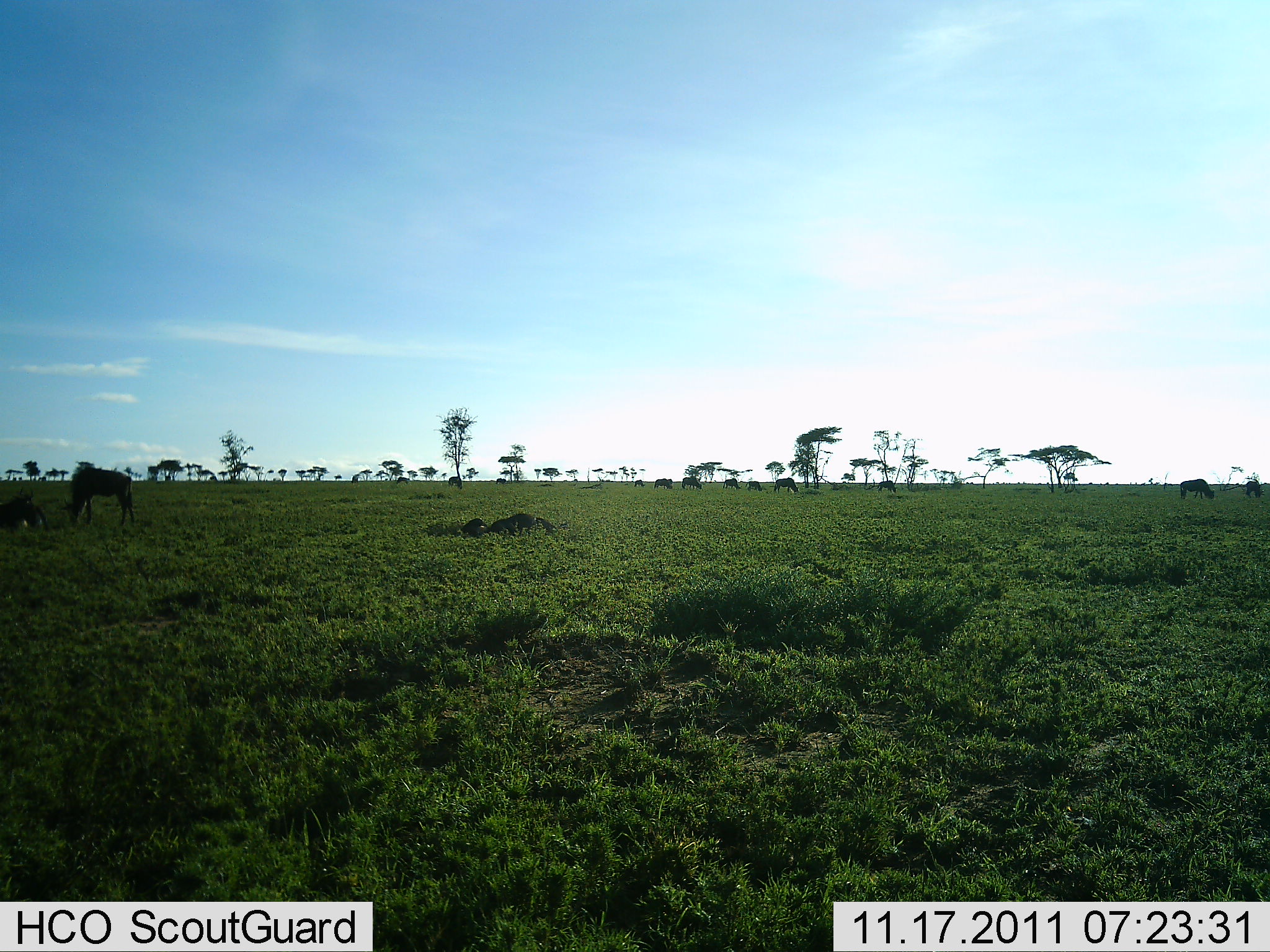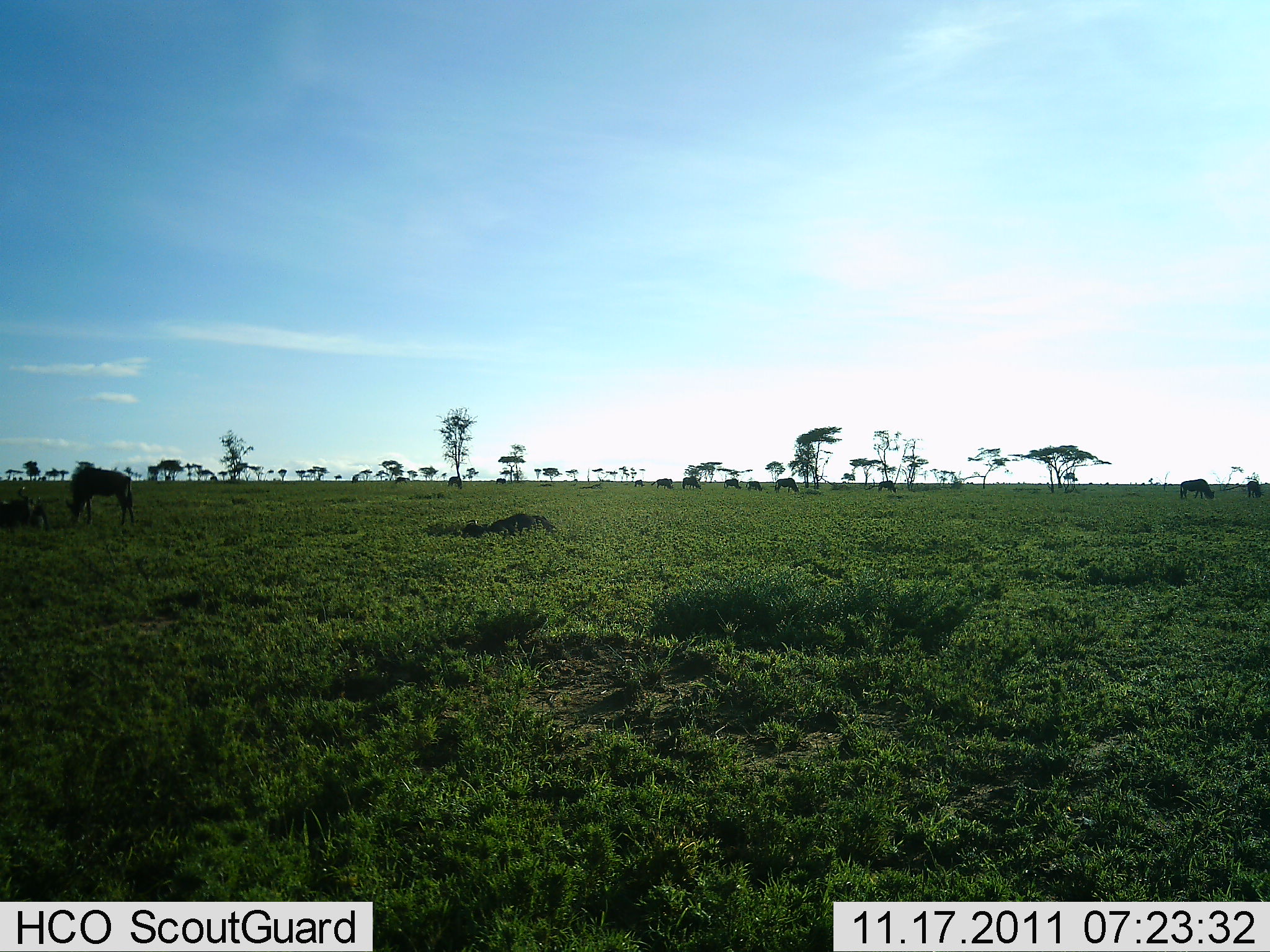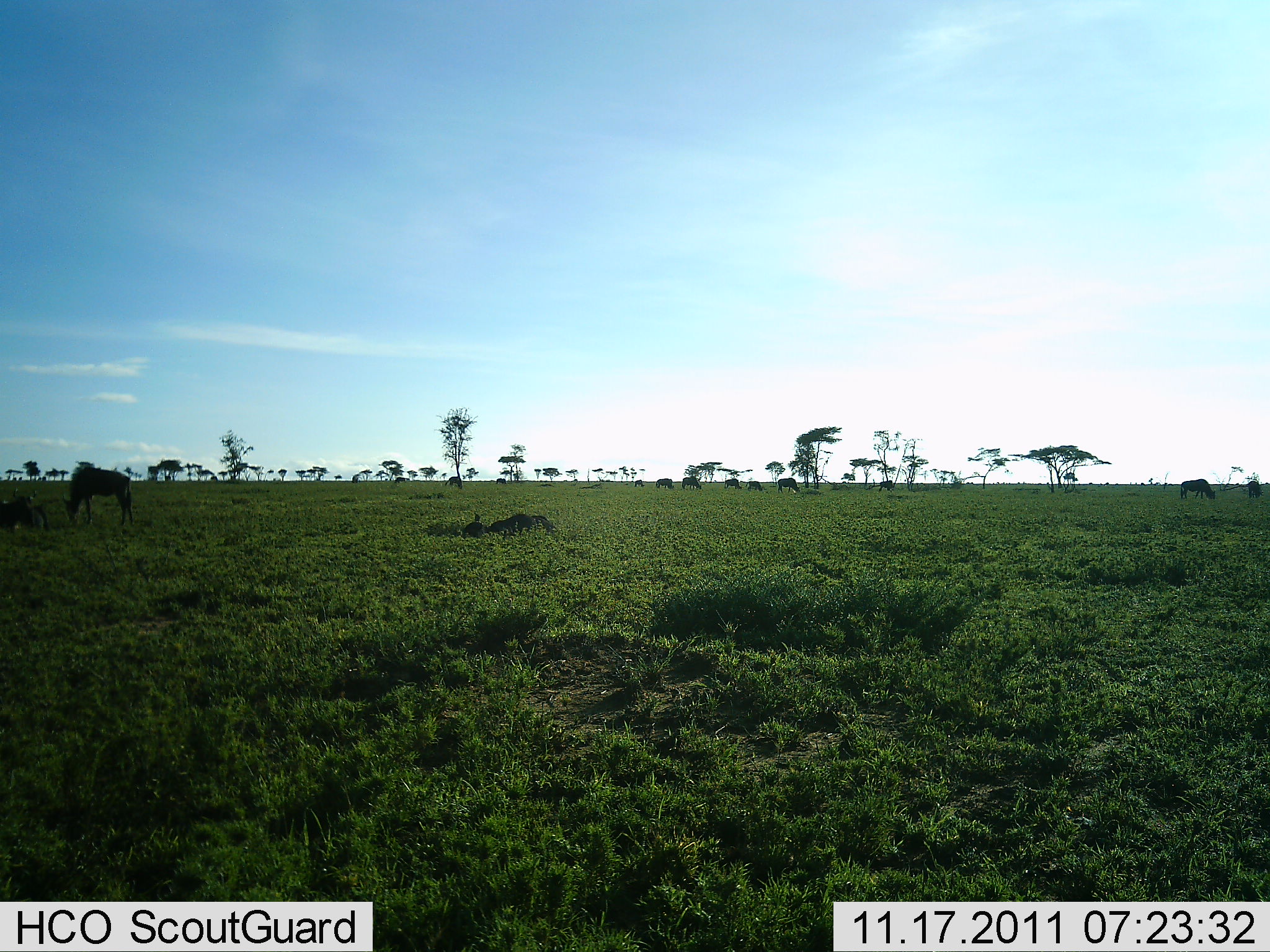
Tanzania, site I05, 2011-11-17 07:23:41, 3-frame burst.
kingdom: Animalia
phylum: Chordata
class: Mammalia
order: Artiodactyla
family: Bovidae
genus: Connochaetes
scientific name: Connochaetes taurinus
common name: blue wildebeest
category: wildebeest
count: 8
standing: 73%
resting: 80%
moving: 20%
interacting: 0%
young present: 0%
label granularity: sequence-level